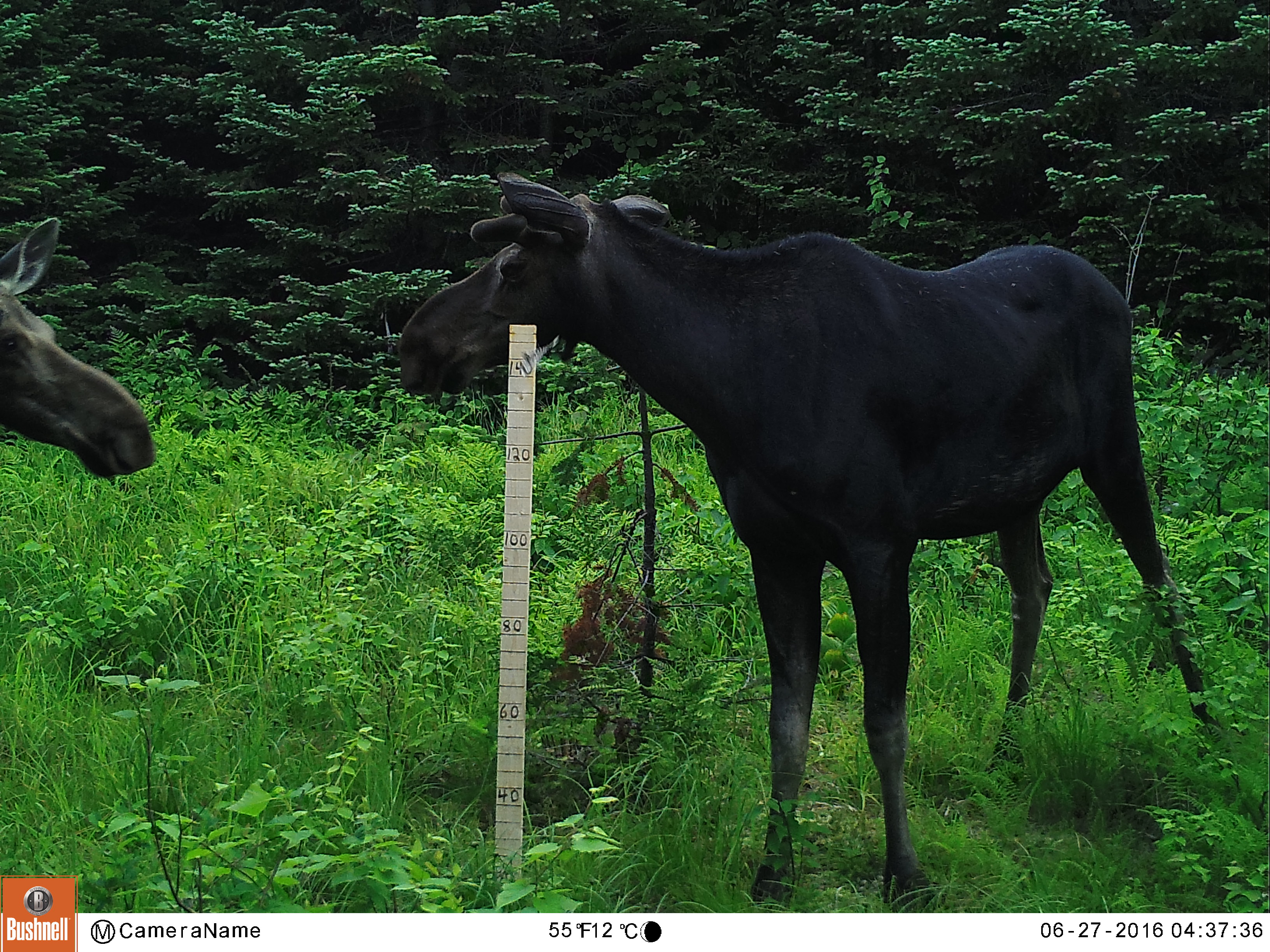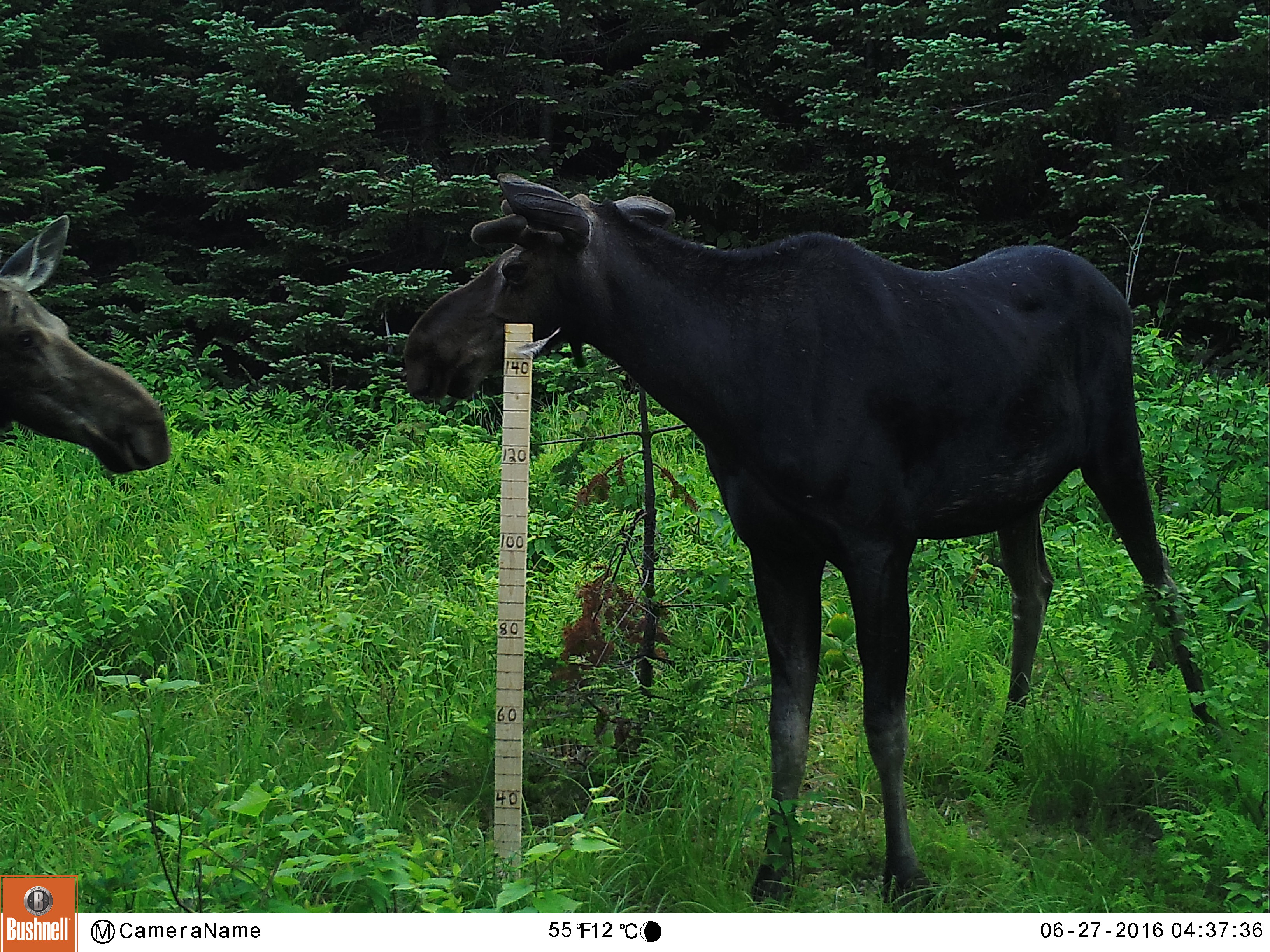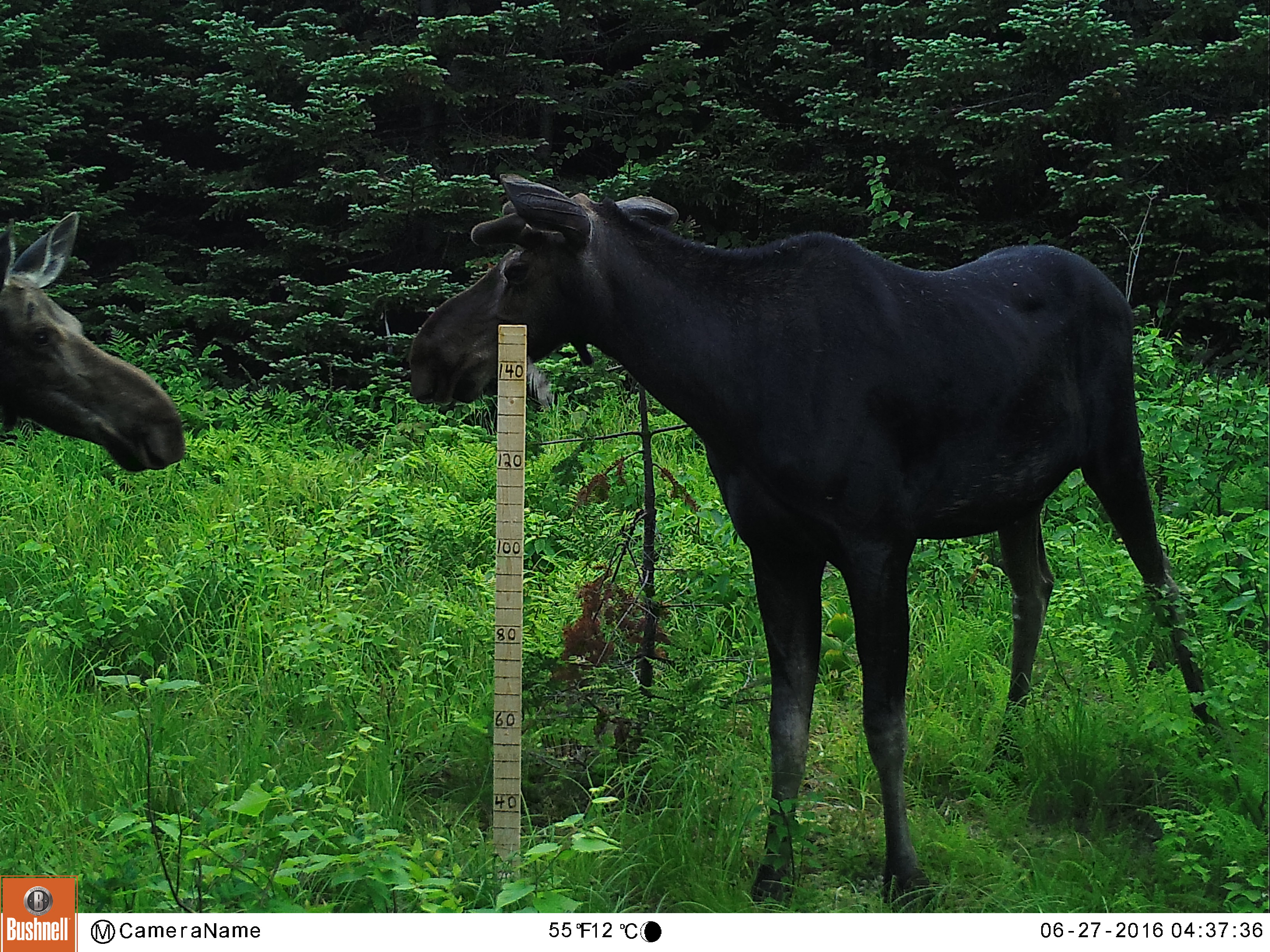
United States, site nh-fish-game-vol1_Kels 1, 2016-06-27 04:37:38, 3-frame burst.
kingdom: Animalia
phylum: Chordata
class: Mammalia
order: Artiodactyla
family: Cervidae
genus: Alces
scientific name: Alces alces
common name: moose